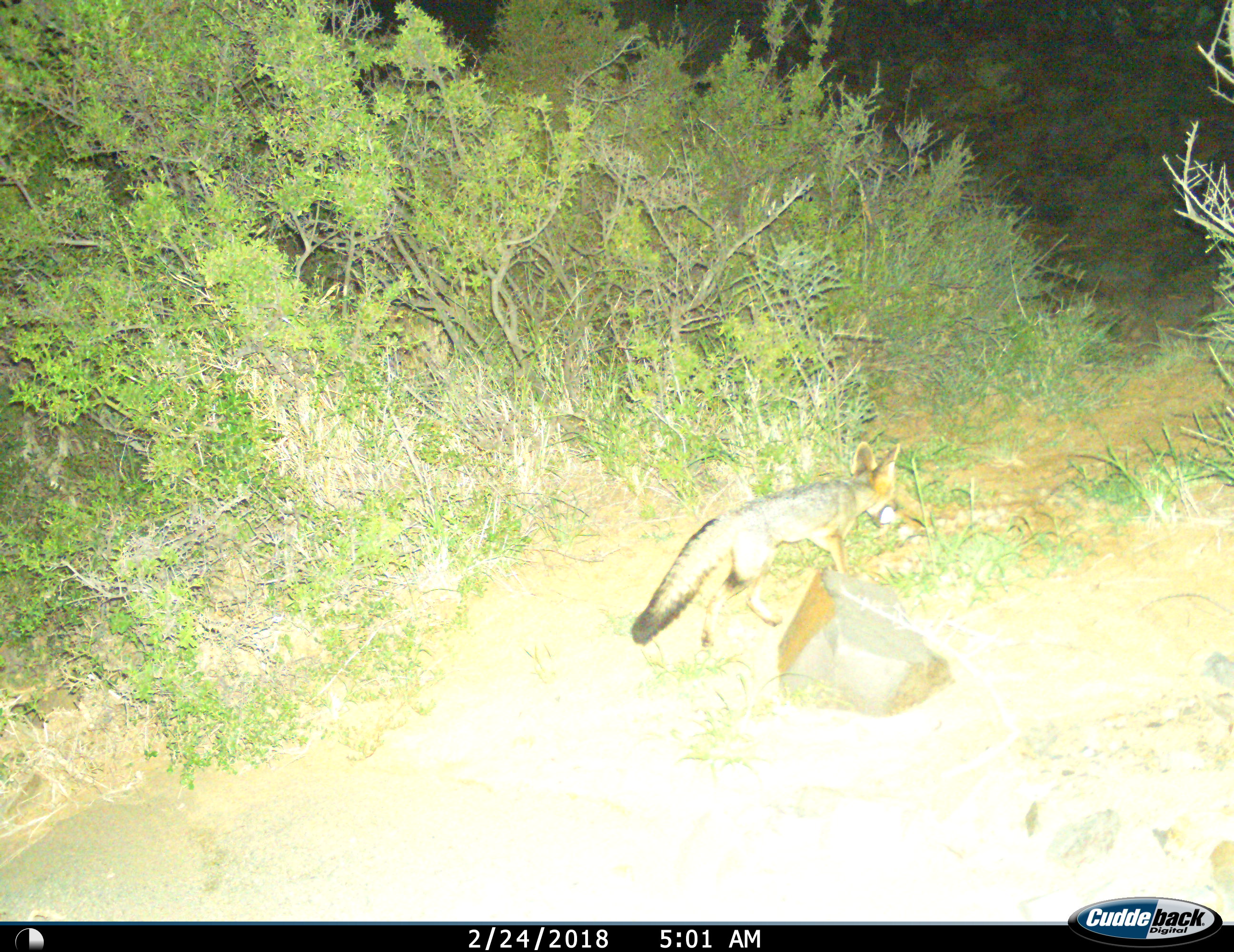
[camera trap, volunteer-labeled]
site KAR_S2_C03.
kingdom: Animalia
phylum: Chordata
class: Mammalia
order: Carnivora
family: Canidae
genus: Lupulella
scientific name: Lupulella mesomelas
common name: black-backed jackal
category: jackalblackbacked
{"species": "jackalblackbacked (black-backed jackal) (Lupulella mesomelas)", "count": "1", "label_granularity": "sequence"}